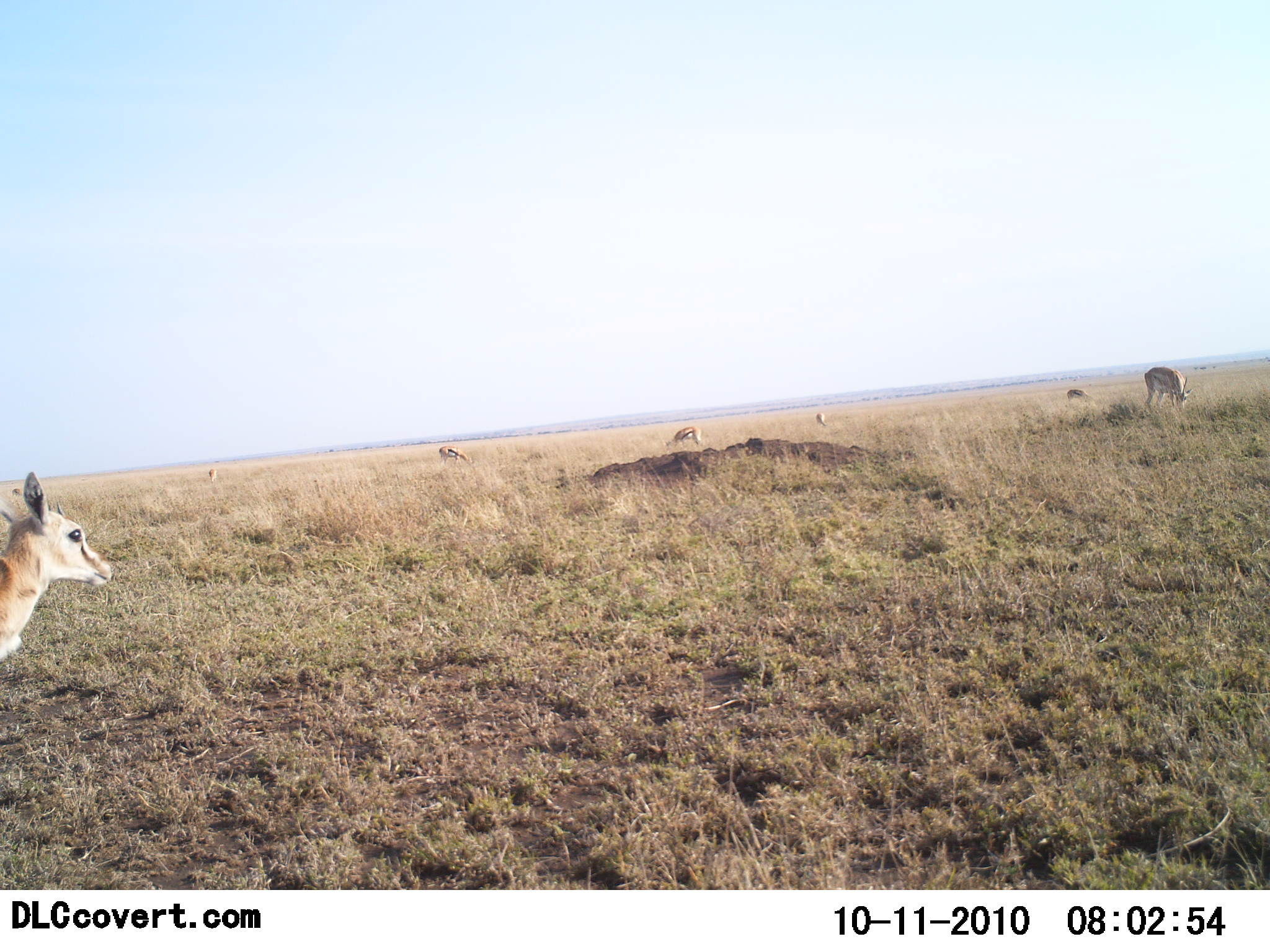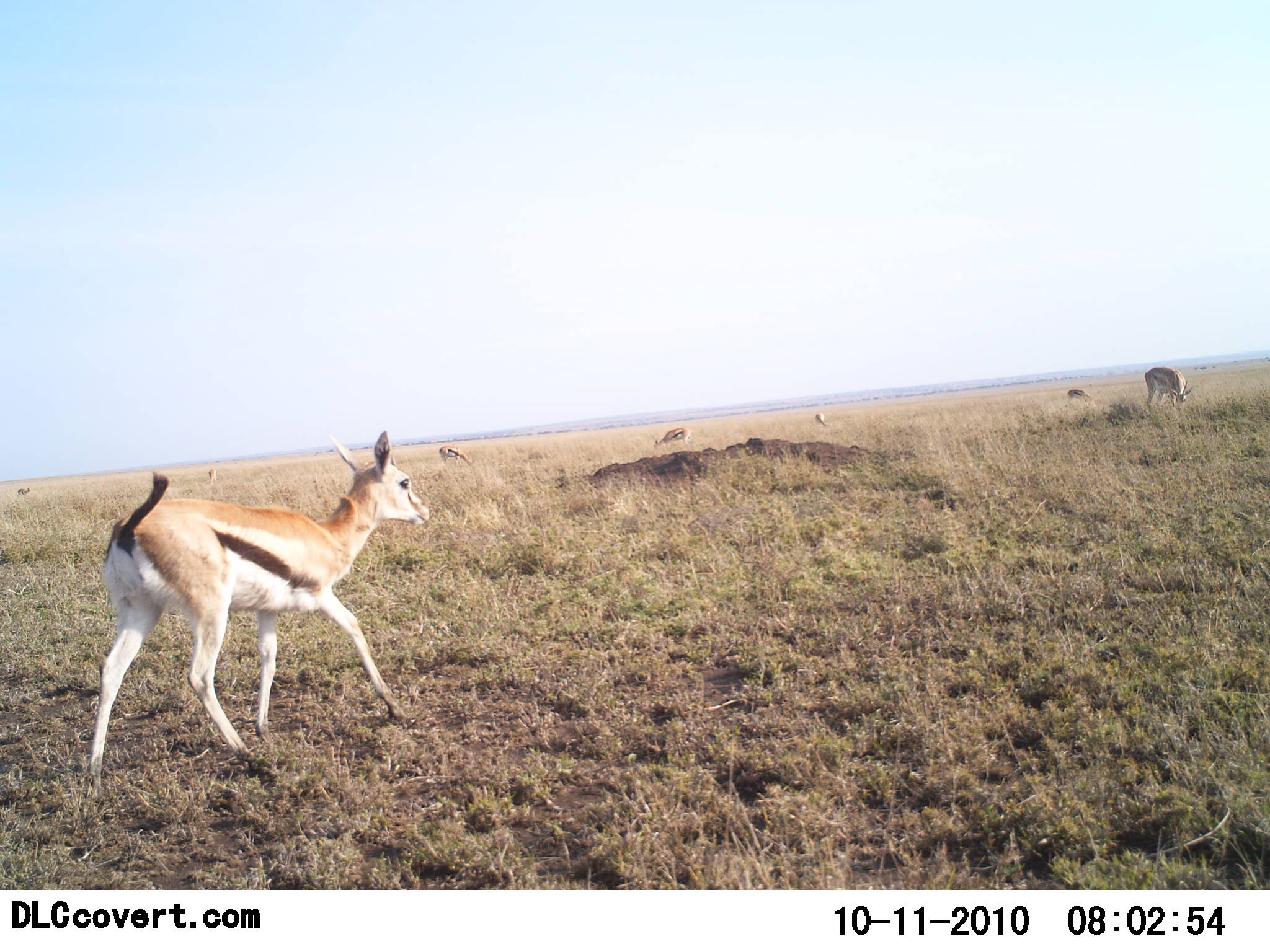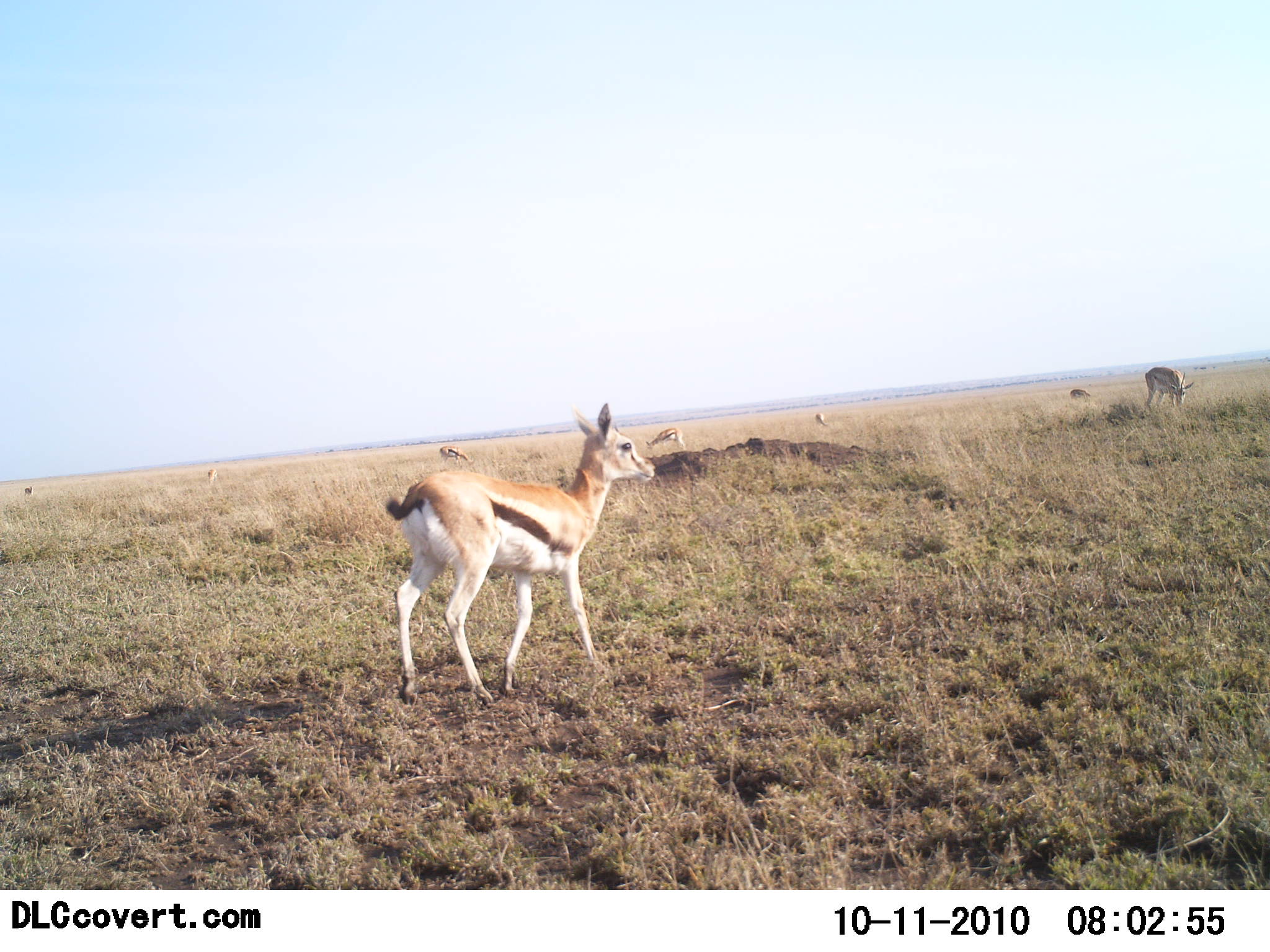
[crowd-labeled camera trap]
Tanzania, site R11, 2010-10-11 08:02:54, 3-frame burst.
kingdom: Animalia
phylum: Chordata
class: Mammalia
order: Artiodactyla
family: Bovidae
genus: Eudorcas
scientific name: Eudorcas thomsonii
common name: thomson's gazelle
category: gazellethomsons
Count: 7.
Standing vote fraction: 41%.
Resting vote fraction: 0%.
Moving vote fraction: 76%.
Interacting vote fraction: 0%.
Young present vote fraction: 12%.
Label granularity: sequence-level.